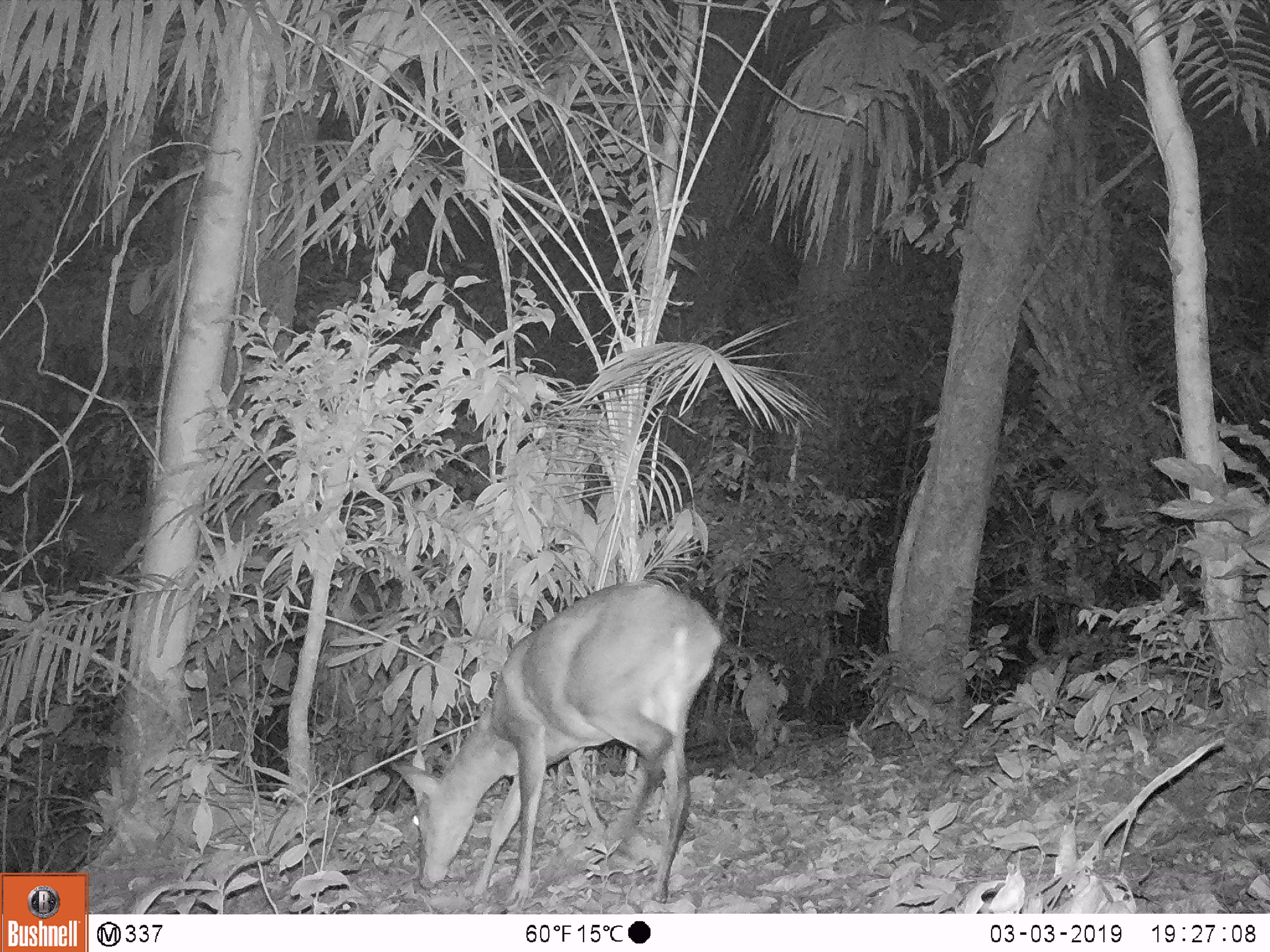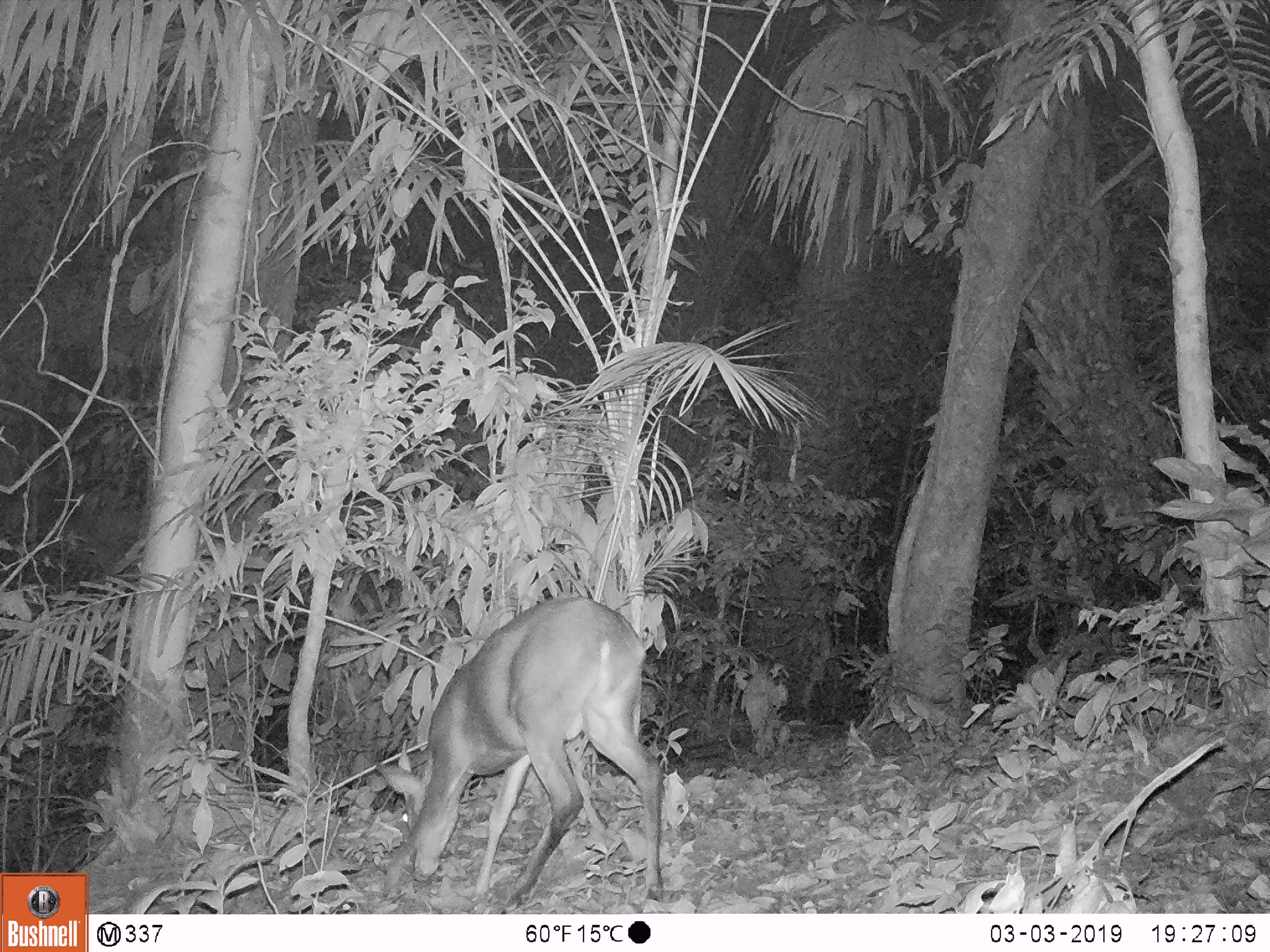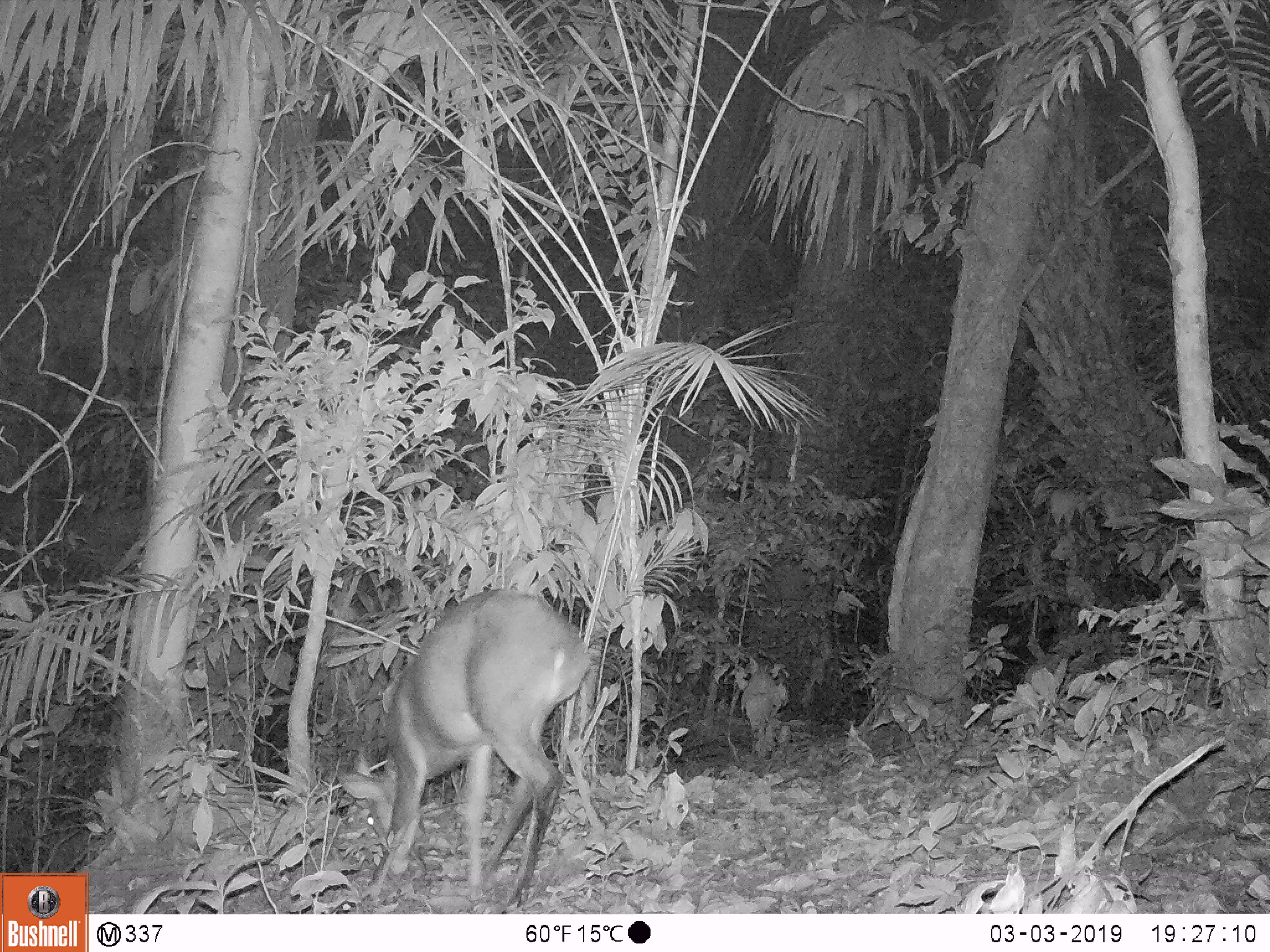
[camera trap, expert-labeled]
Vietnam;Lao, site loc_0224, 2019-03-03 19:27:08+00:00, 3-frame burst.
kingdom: Animalia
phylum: Chordata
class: Mammalia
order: Artiodactyla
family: Cervidae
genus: Muntiacus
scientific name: Muntiacus vuquangensis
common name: large-antlered muntjac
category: large antlered muntjac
Large antlered muntjac (large-antlered muntjac) (Muntiacus vuquangensis). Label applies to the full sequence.